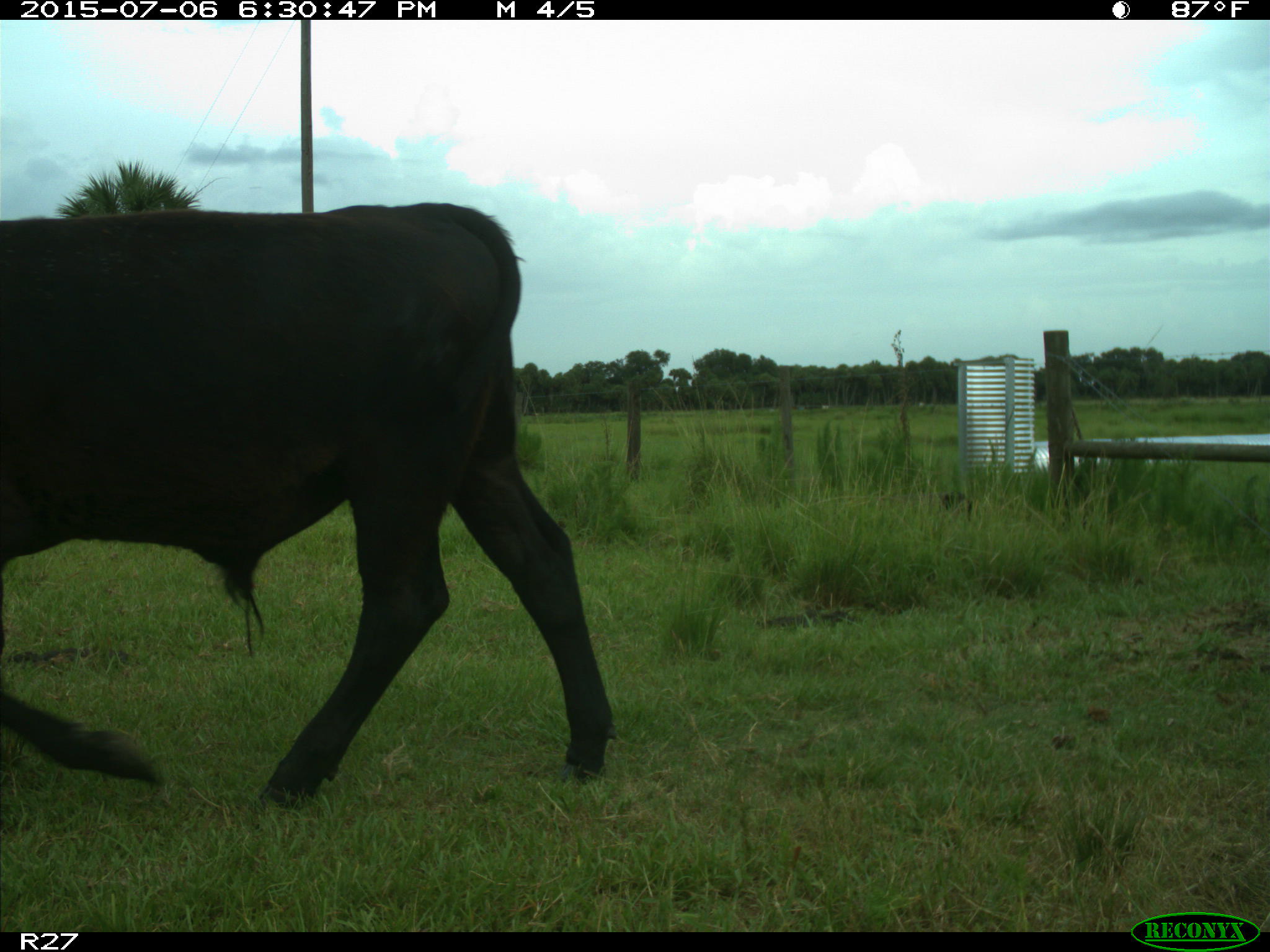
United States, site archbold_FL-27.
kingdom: Animalia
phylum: Chordata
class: Mammalia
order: Artiodactyla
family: Bovidae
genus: Bos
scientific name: Bos taurus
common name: domestic cow